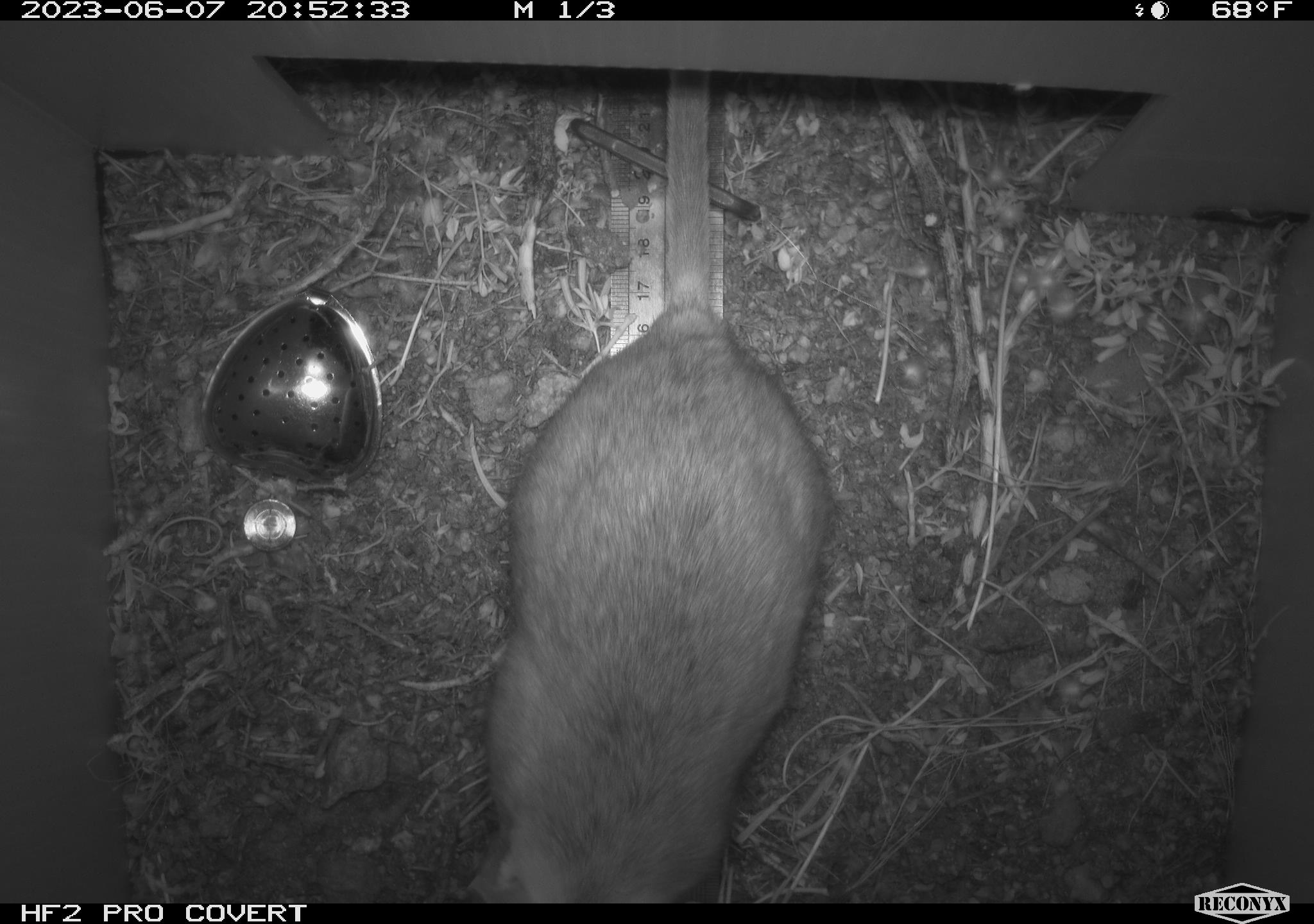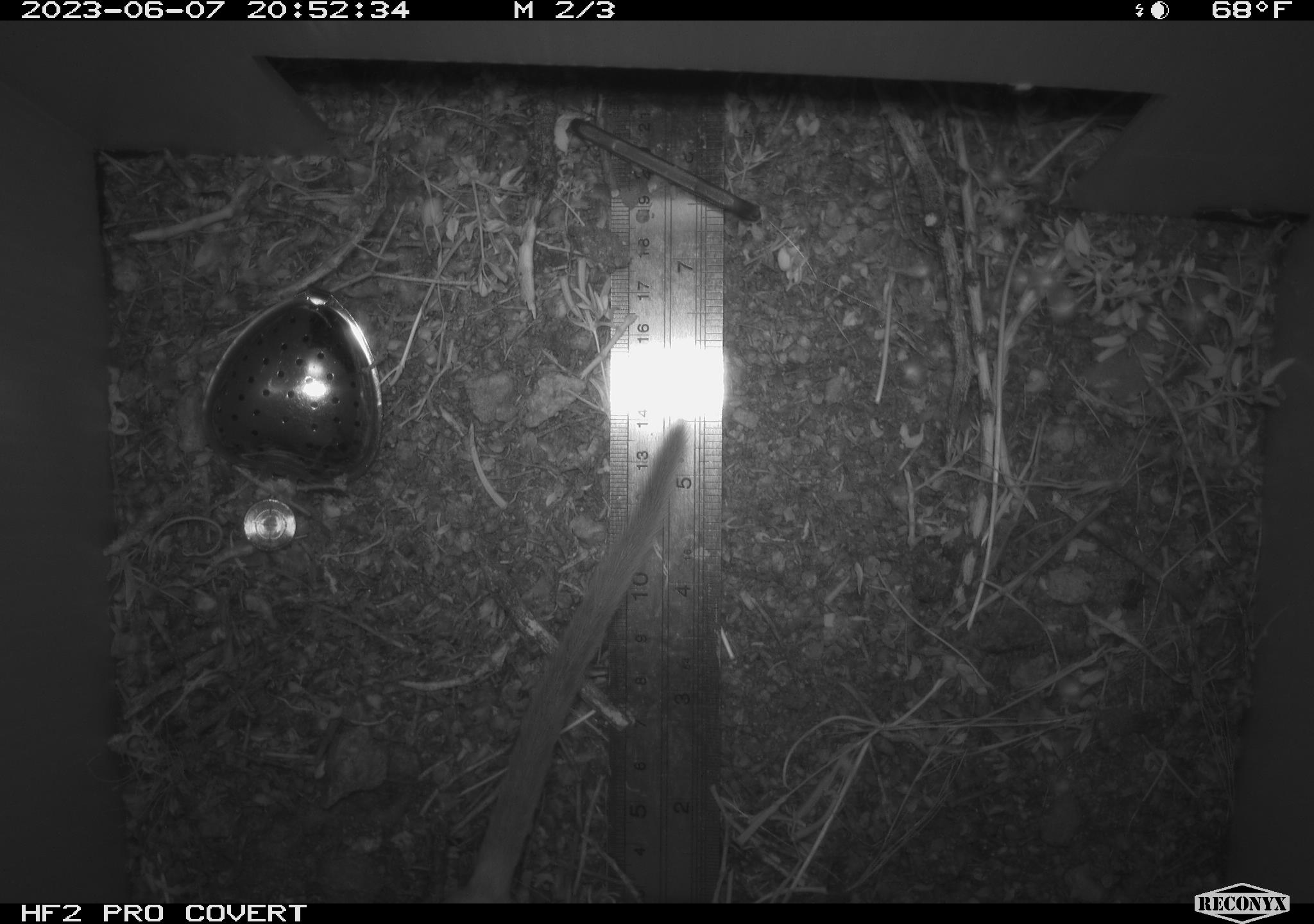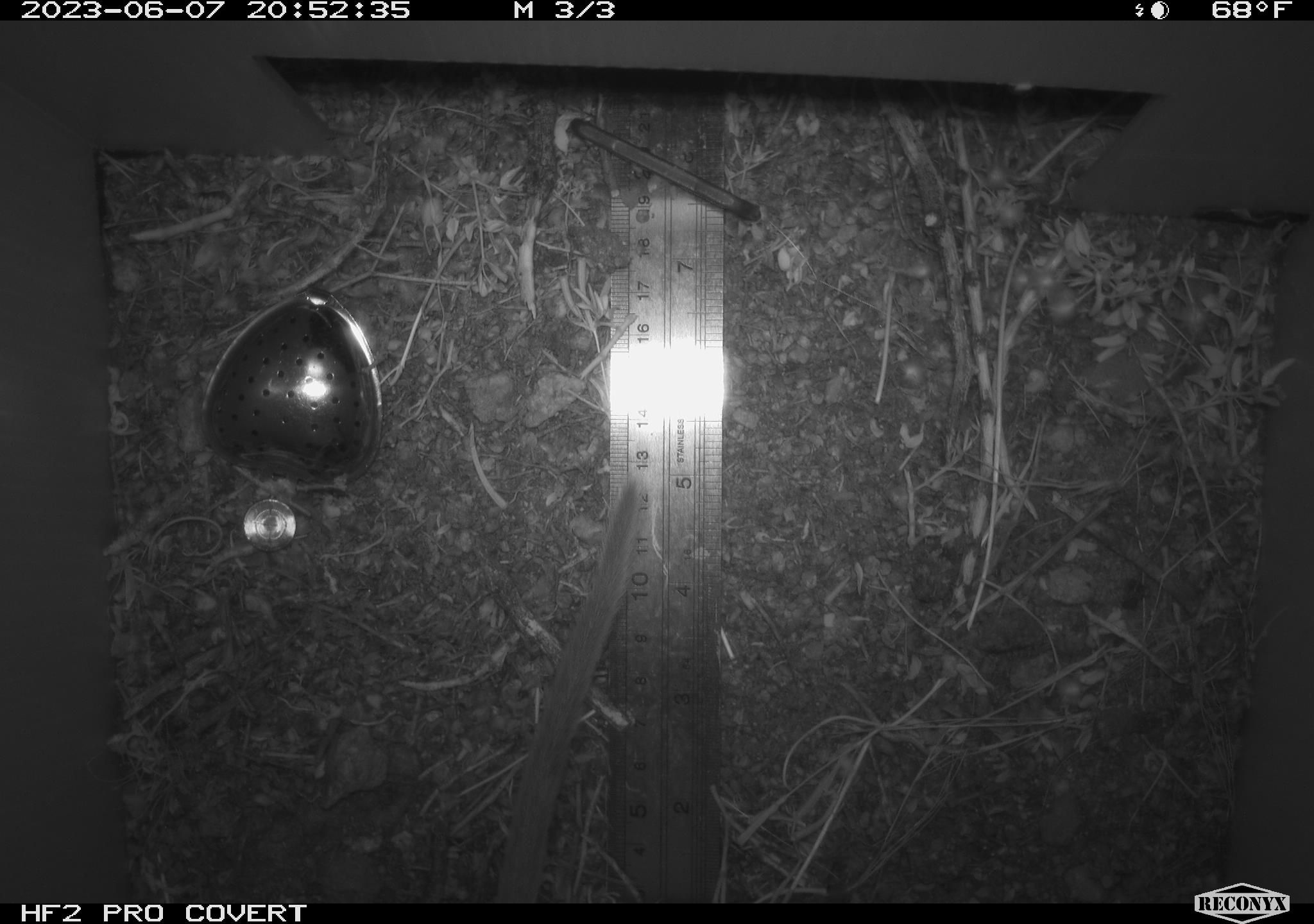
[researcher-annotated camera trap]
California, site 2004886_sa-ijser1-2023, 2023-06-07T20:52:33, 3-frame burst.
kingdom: Animalia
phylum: Chordata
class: Mammalia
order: Rodentia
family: Cricetidae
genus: Neotoma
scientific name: Neotoma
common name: pack rat or woodrat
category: neotoma species